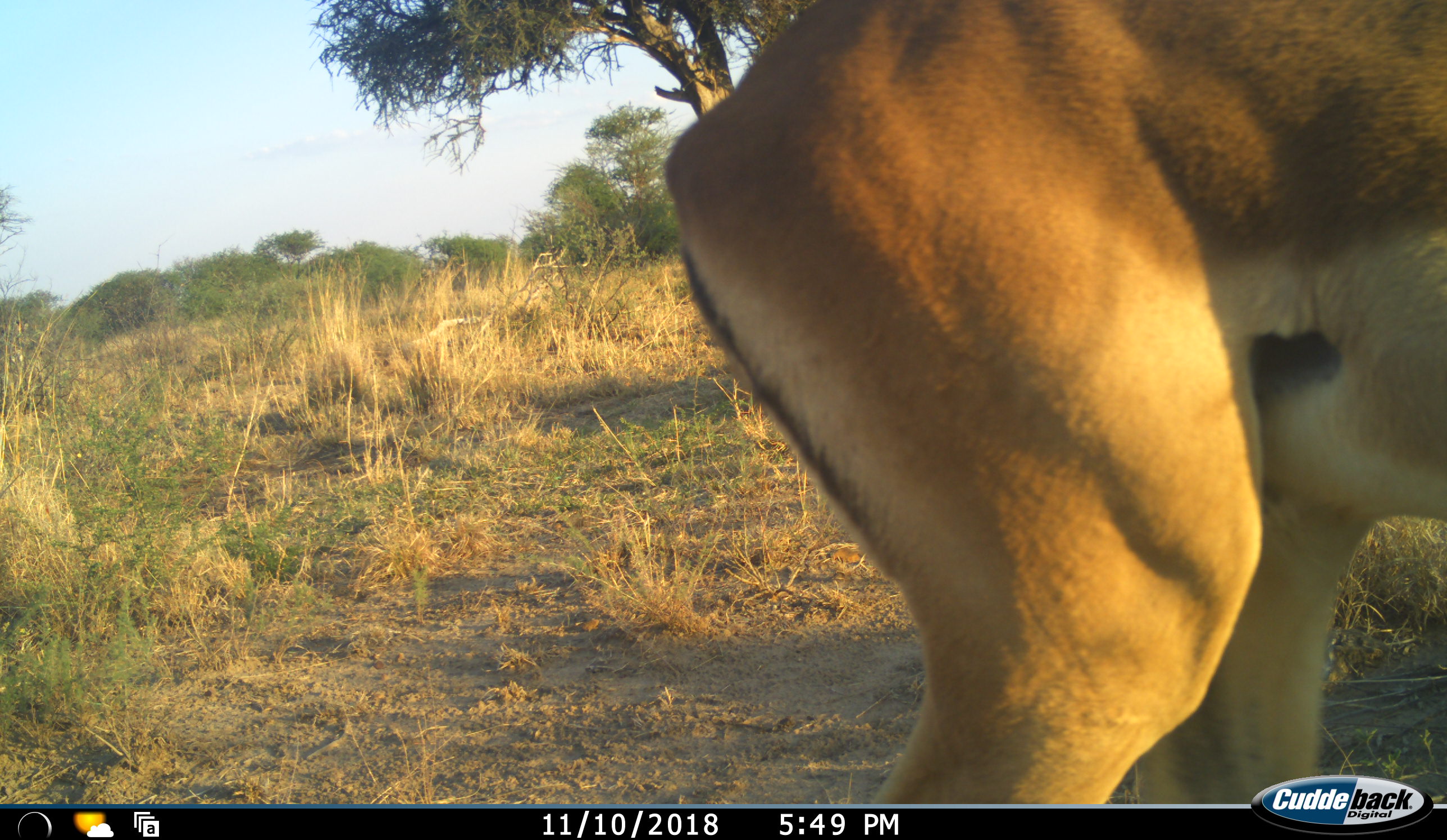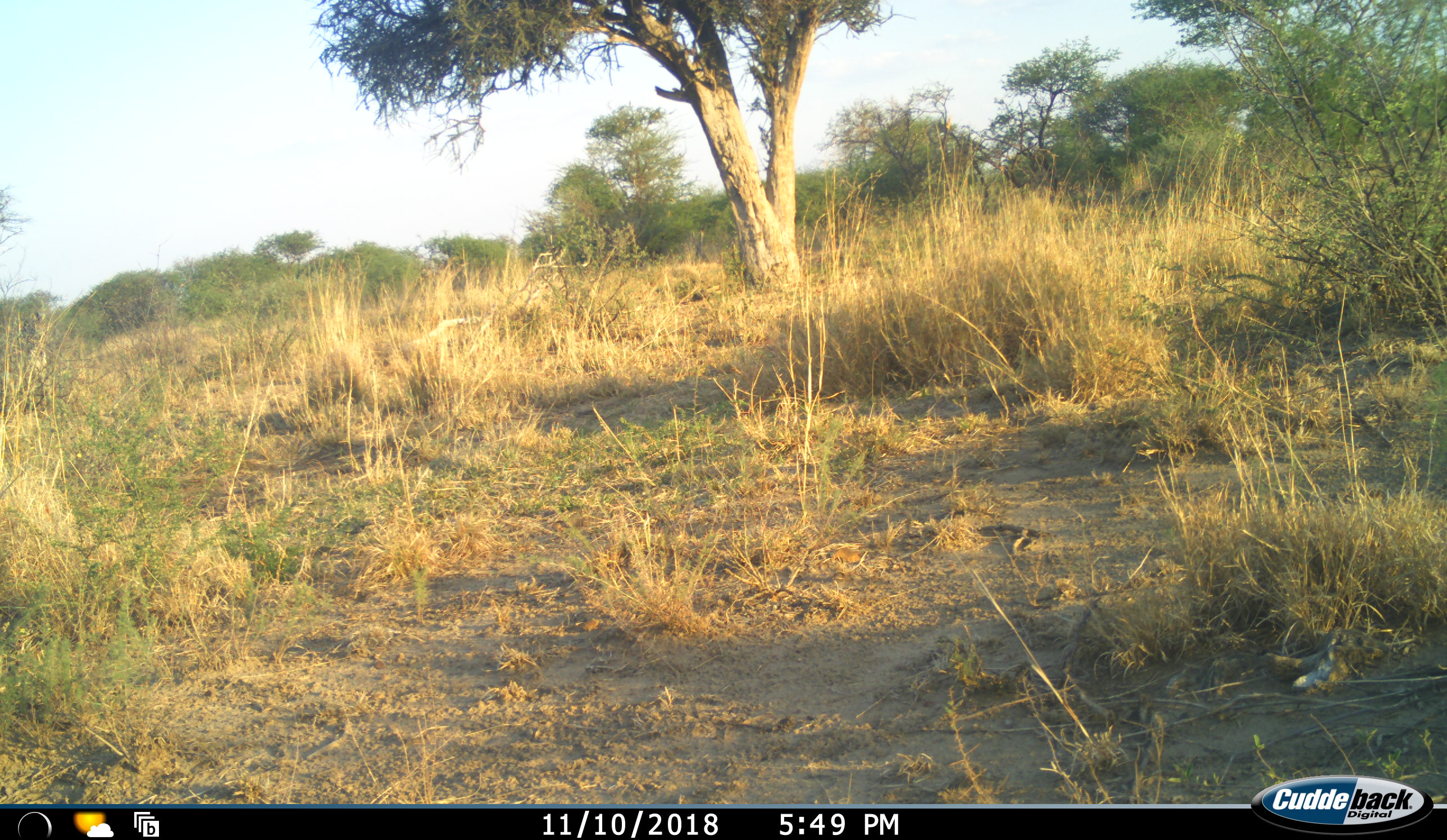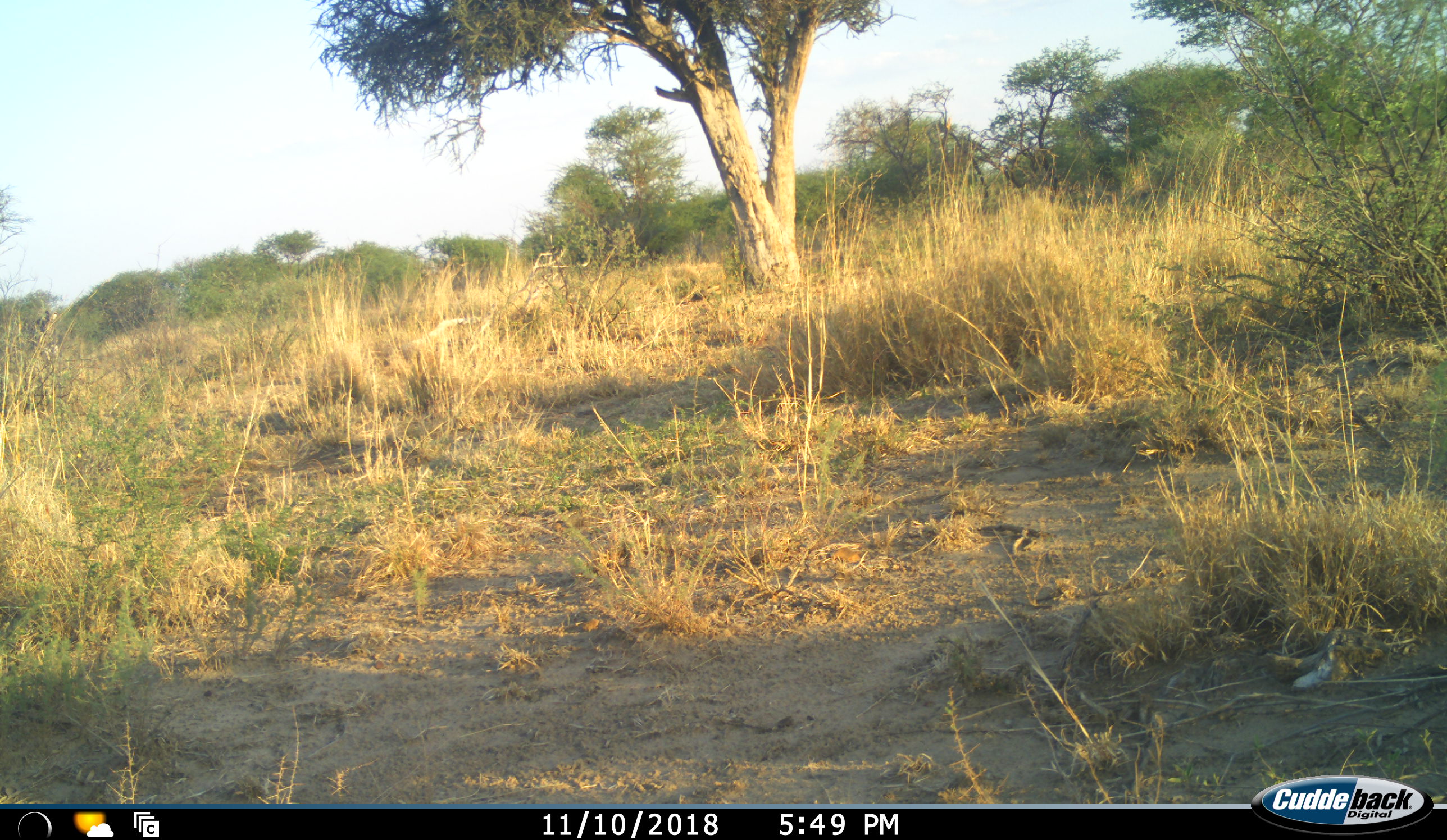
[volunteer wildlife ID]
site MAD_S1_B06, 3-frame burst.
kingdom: Animalia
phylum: Chordata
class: Mammalia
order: Artiodactyla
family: Bovidae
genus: Aepyceros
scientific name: Aepyceros melampus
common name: impala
Impala (Aepyceros melampus), count 1. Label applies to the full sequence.